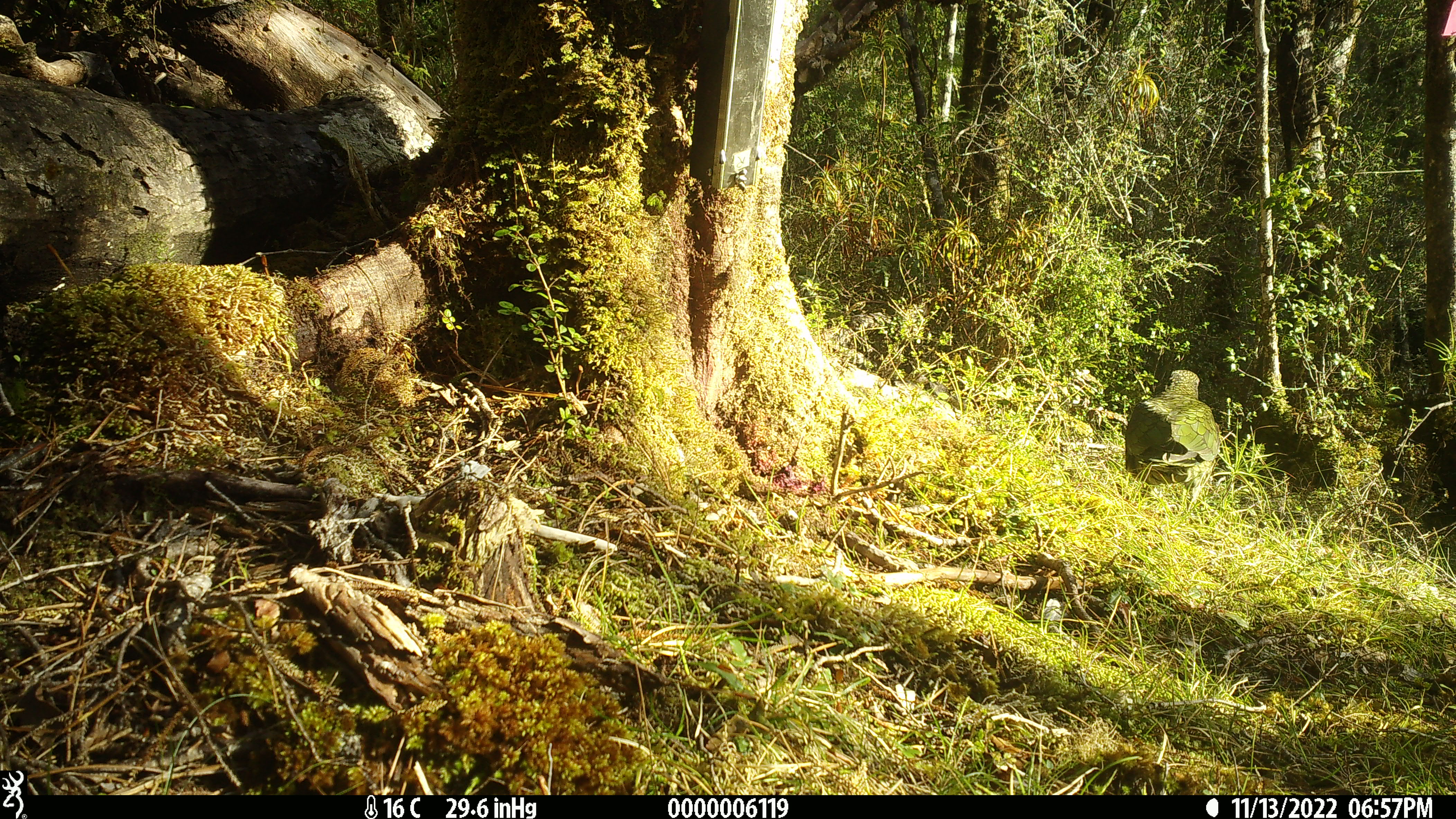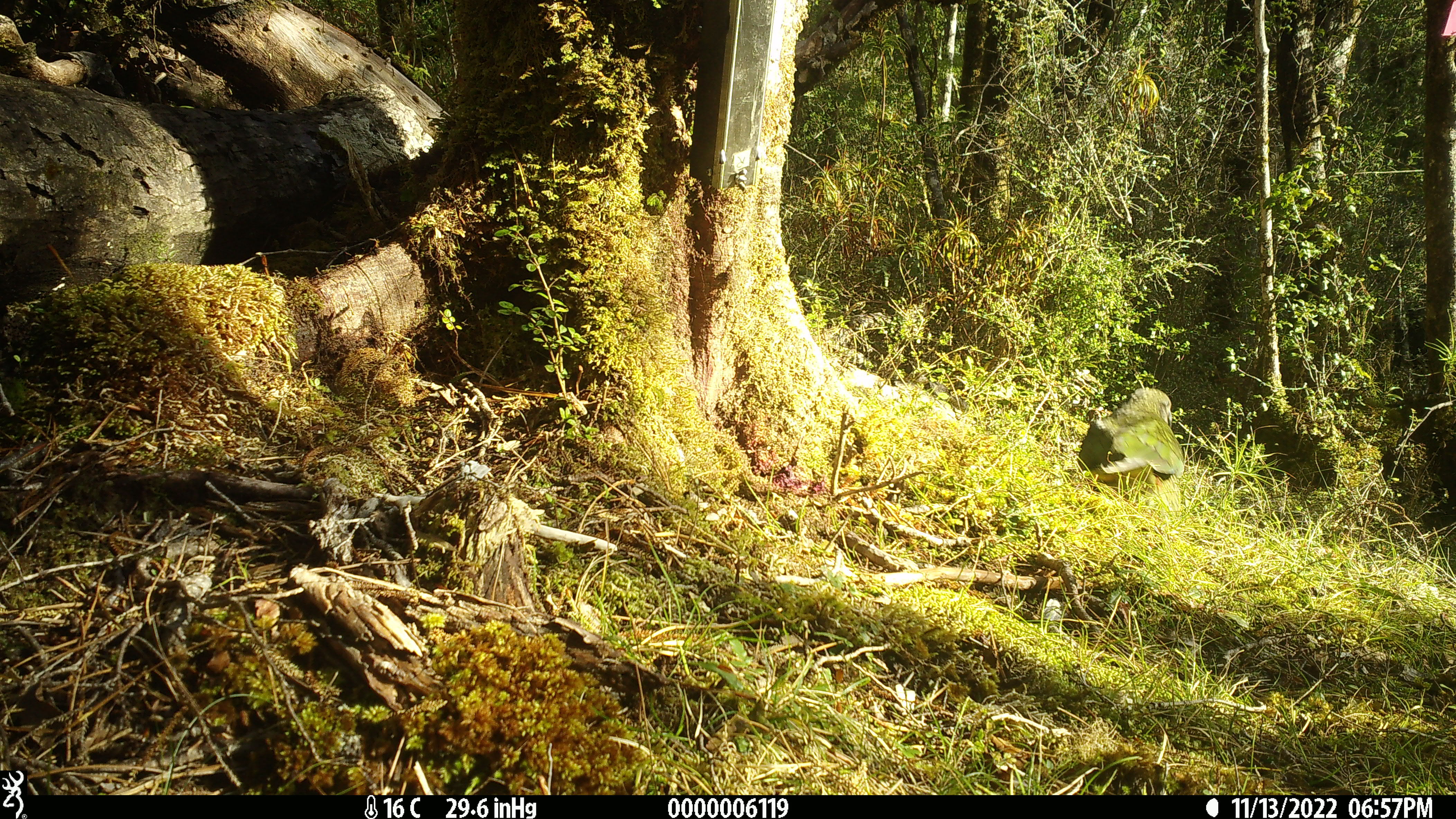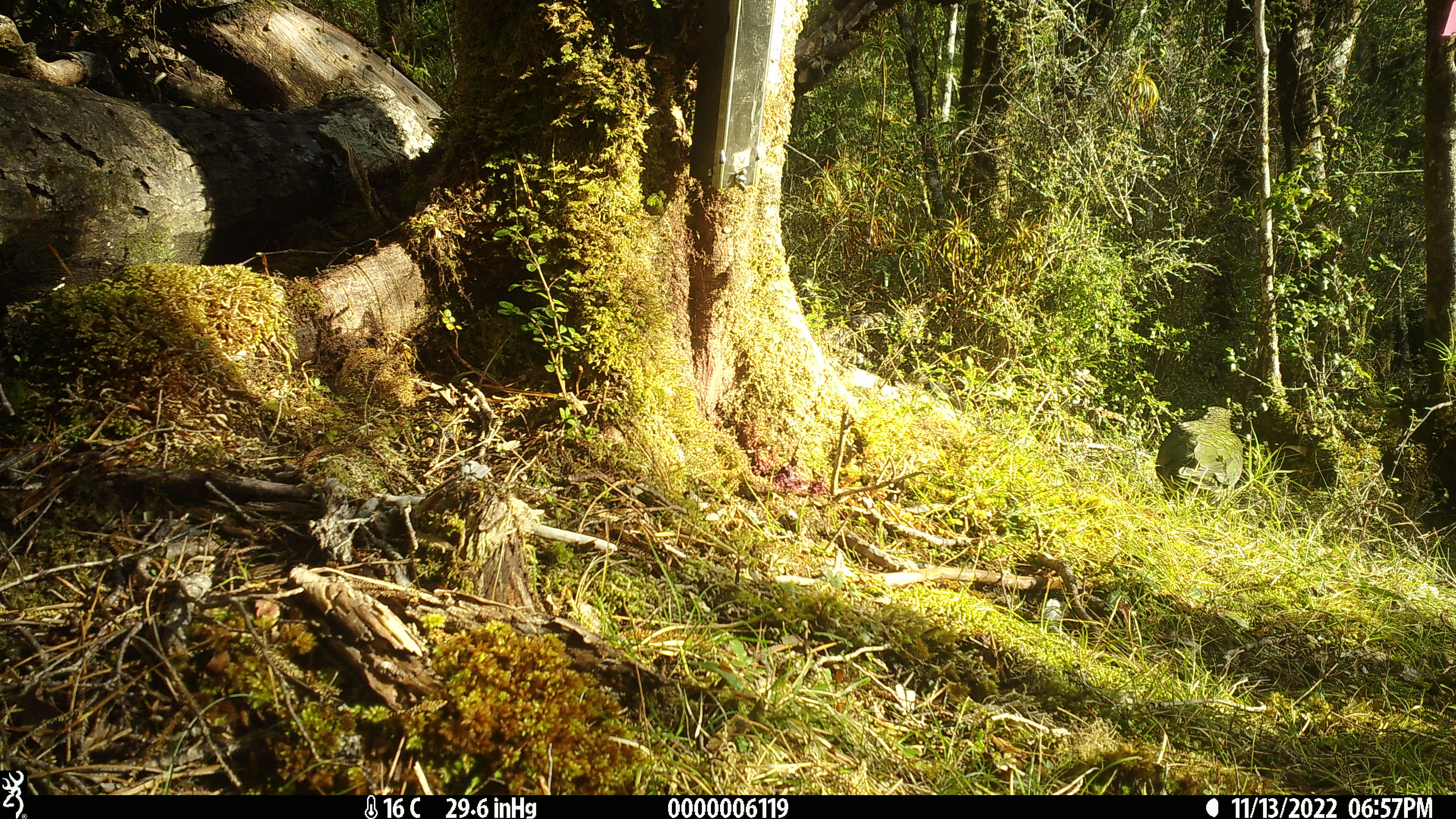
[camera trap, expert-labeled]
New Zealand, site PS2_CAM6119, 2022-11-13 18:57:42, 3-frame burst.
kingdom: Animalia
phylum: Chordata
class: Aves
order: Psittaciformes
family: Strigopidae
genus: Nestor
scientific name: Nestor notabilis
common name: kea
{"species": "kea (Nestor notabilis)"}